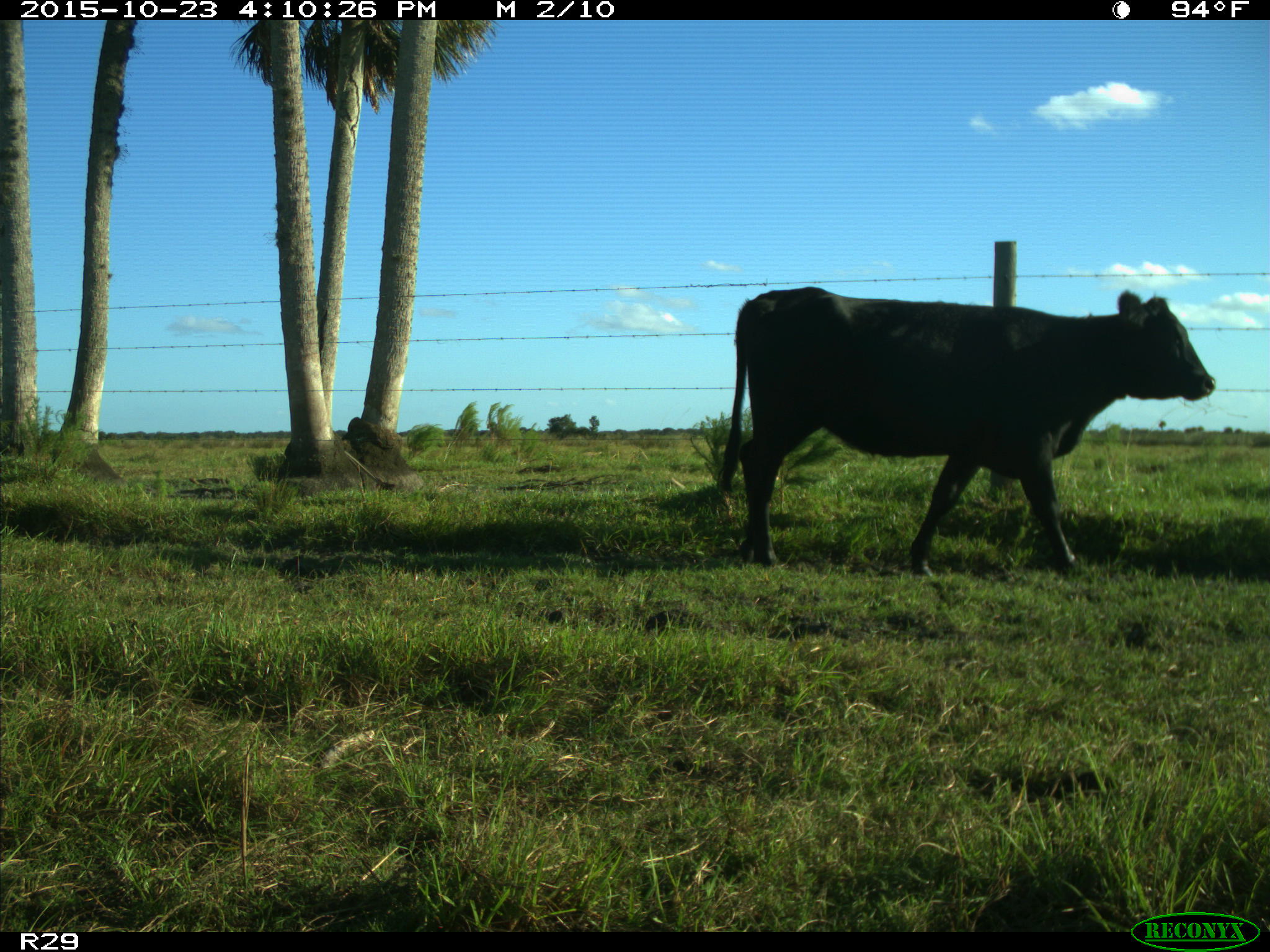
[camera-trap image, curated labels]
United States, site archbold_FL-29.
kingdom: Animalia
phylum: Chordata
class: Mammalia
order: Artiodactyla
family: Bovidae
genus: Bos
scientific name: Bos taurus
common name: domestic cow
Bos taurus (domestic cow).